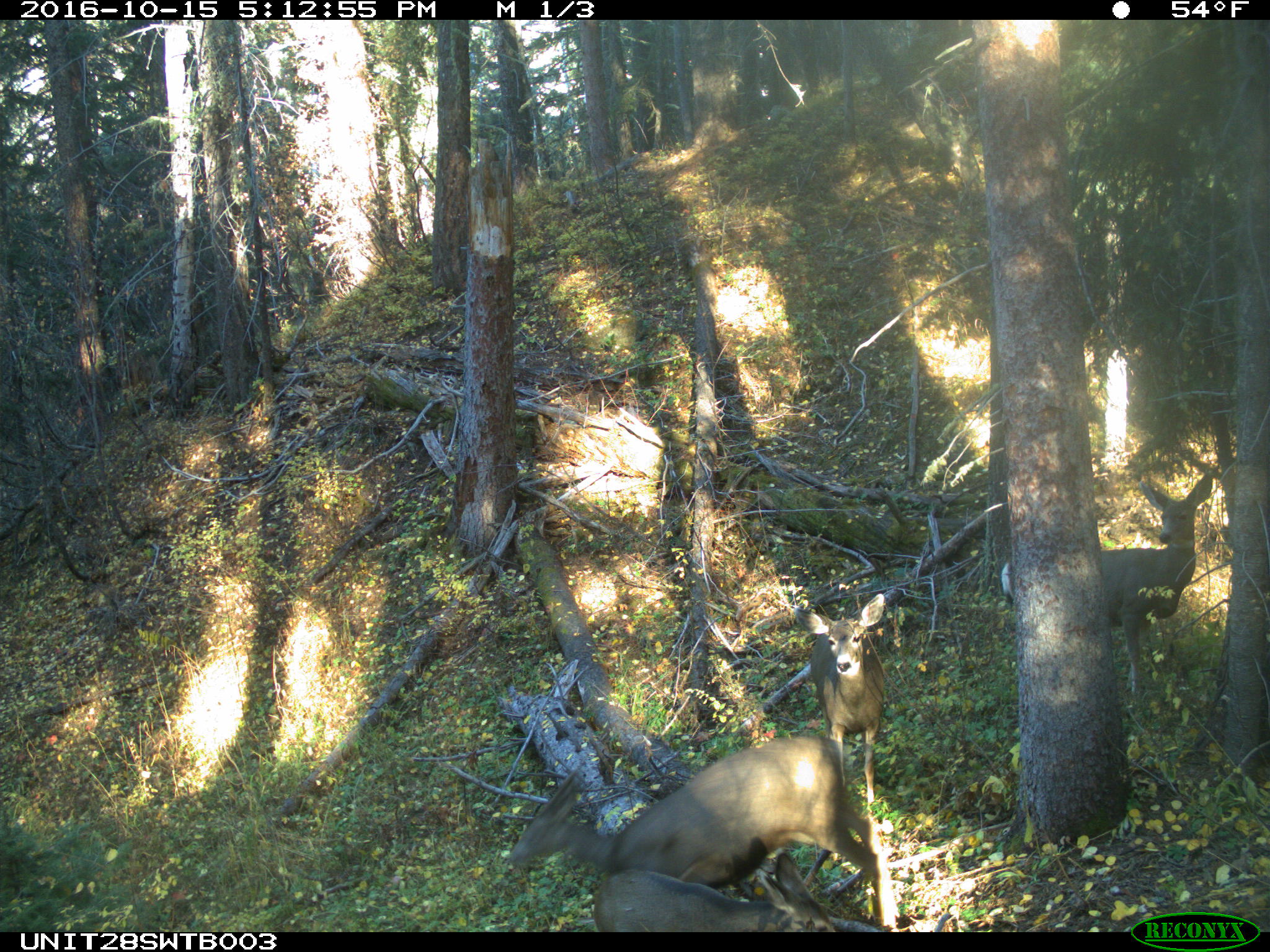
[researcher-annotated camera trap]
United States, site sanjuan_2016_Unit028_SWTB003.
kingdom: Animalia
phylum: Chordata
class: Mammalia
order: Artiodactyla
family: Cervidae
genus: Odocoileus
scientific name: Odocoileus hemionus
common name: mule deer